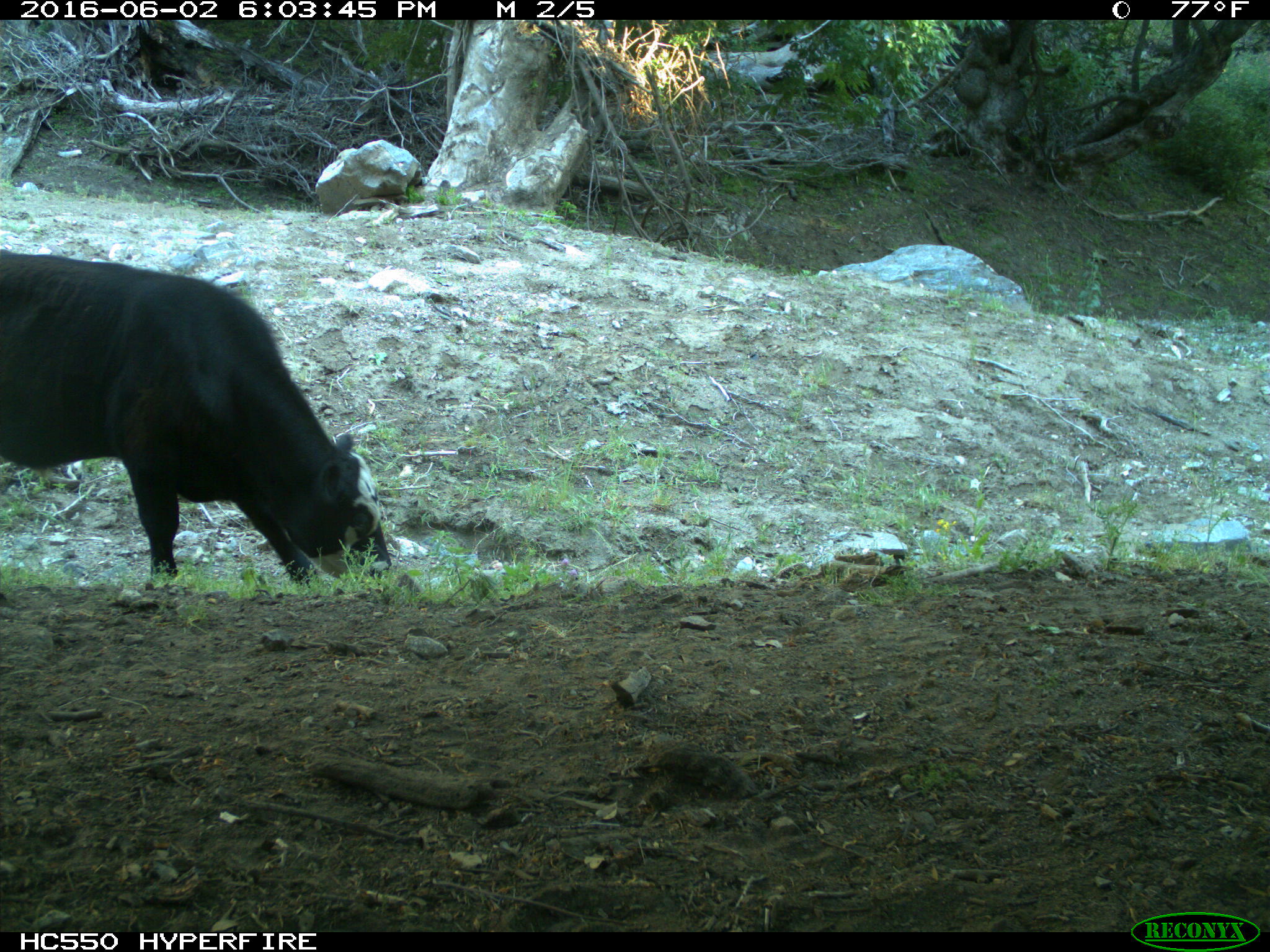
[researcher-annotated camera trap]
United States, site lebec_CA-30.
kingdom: Animalia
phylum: Chordata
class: Mammalia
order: Artiodactyla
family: Bovidae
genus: Bos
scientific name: Bos taurus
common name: domestic cow